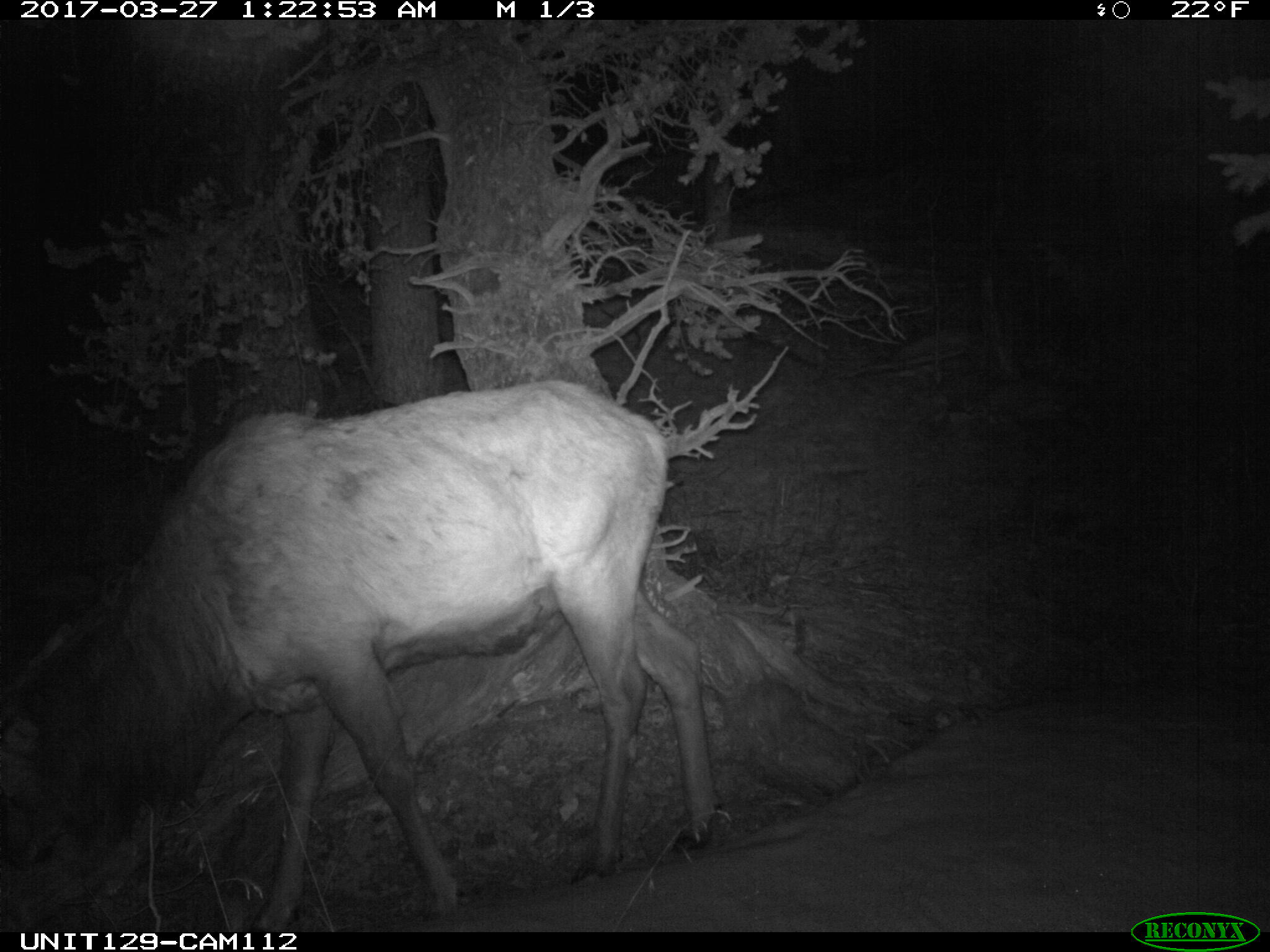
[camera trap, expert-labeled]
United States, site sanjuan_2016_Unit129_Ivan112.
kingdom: Animalia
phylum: Chordata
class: Mammalia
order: Artiodactyla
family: Cervidae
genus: Cervus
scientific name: Cervus elaphus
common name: red deer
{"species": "Cervus elaphus (red deer)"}